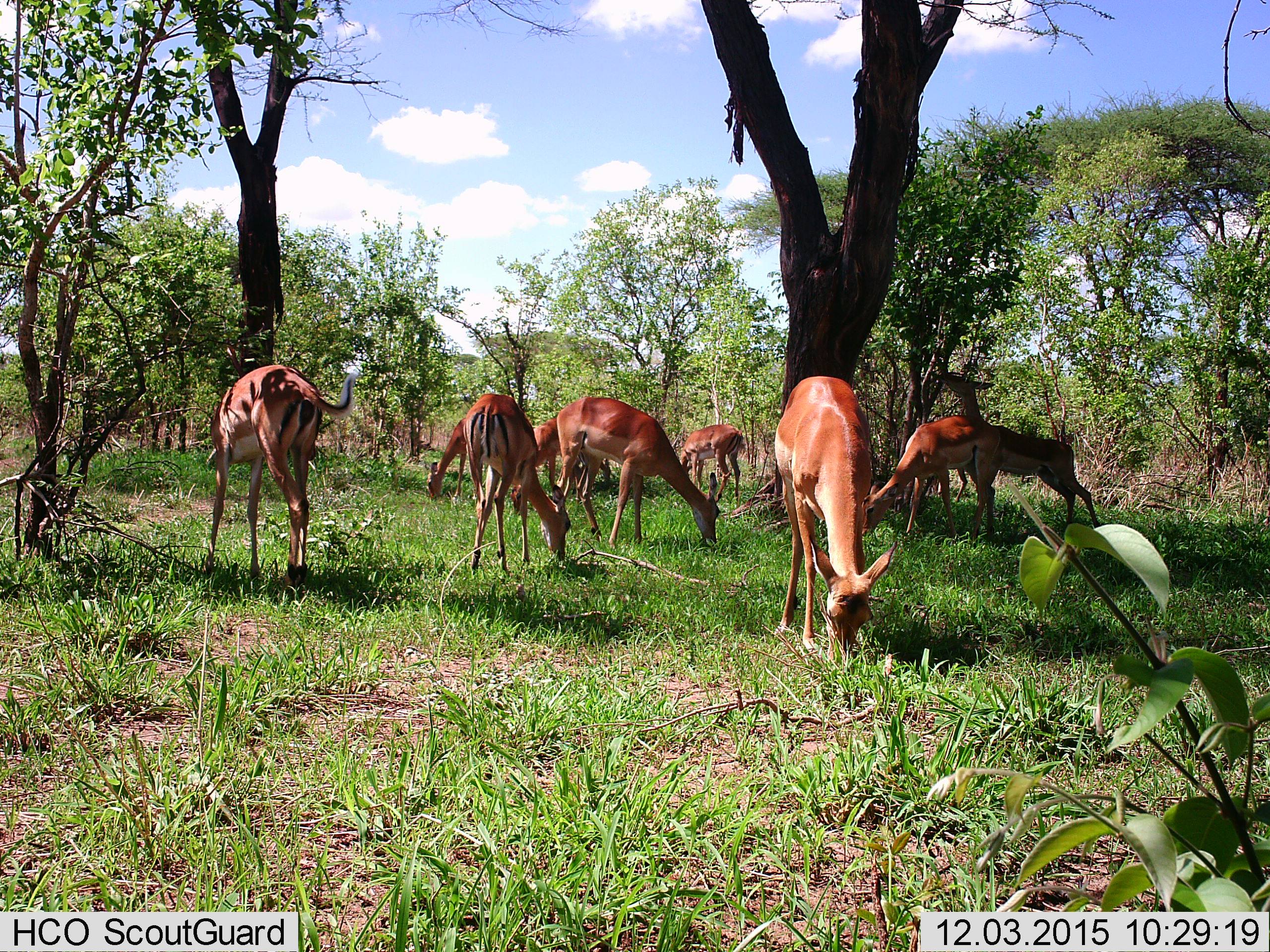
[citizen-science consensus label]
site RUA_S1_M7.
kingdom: Animalia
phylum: Chordata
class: Mammalia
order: Artiodactyla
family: Bovidae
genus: Aepyceros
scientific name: Aepyceros melampus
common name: impala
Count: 9.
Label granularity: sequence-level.